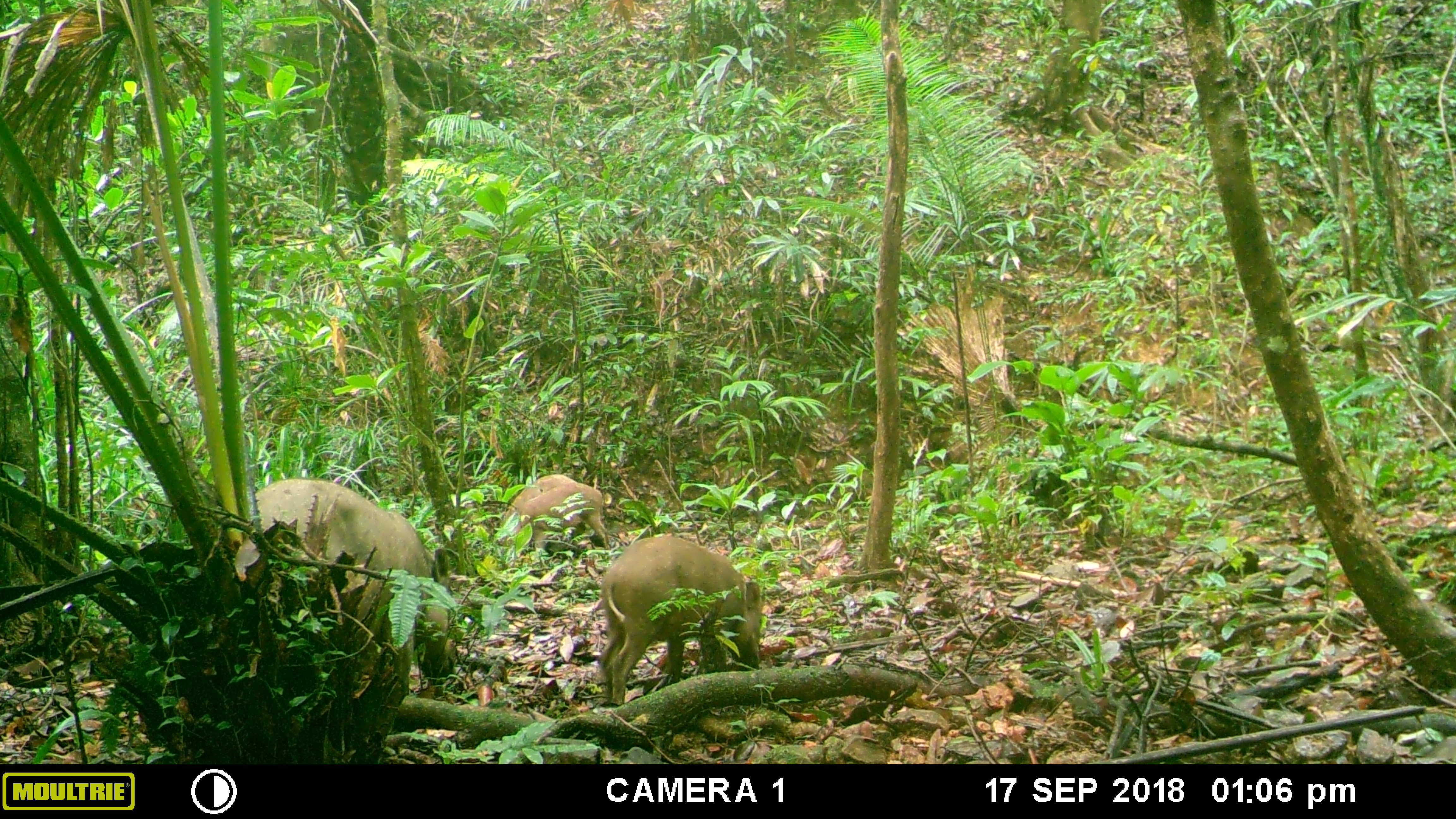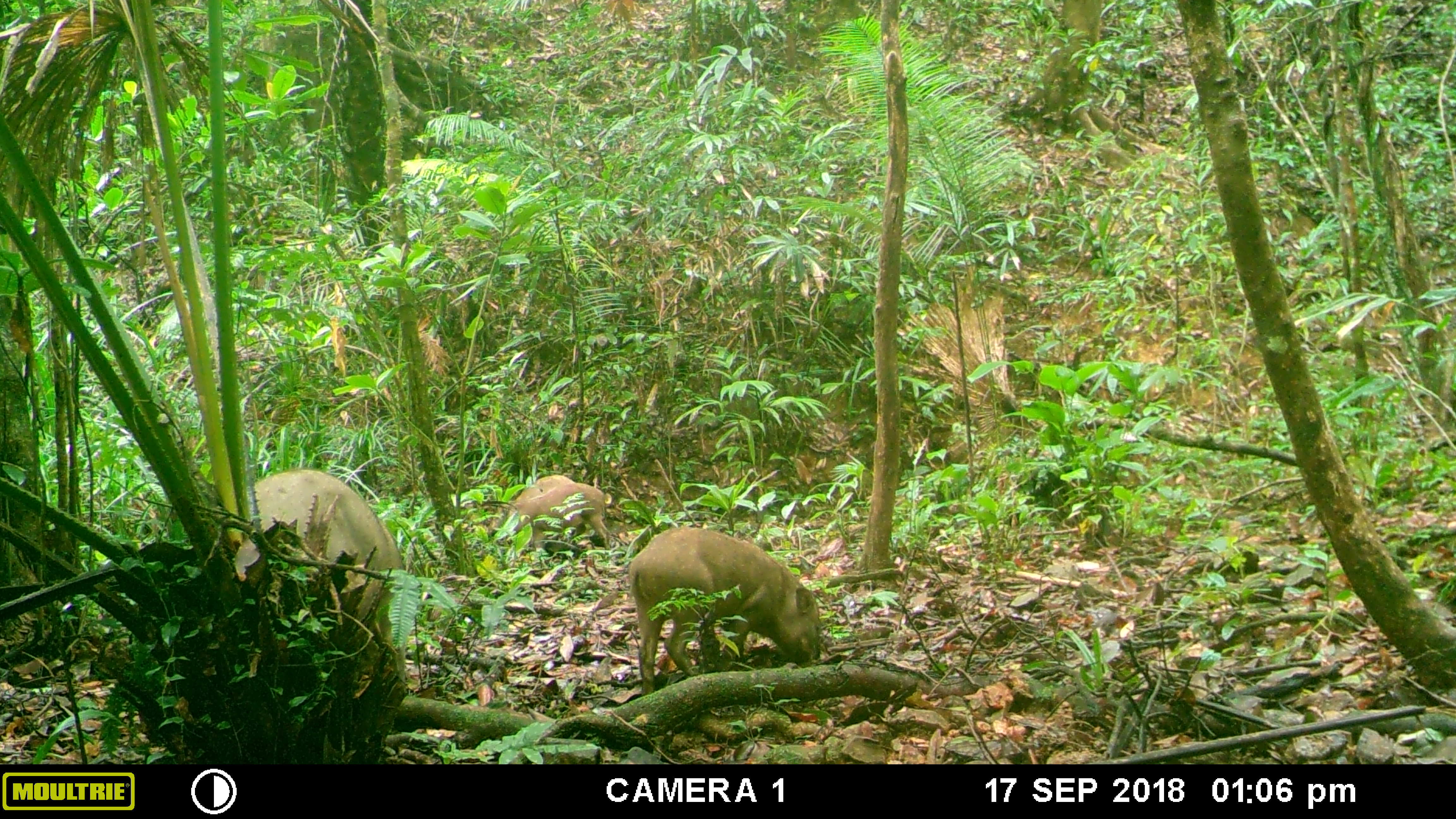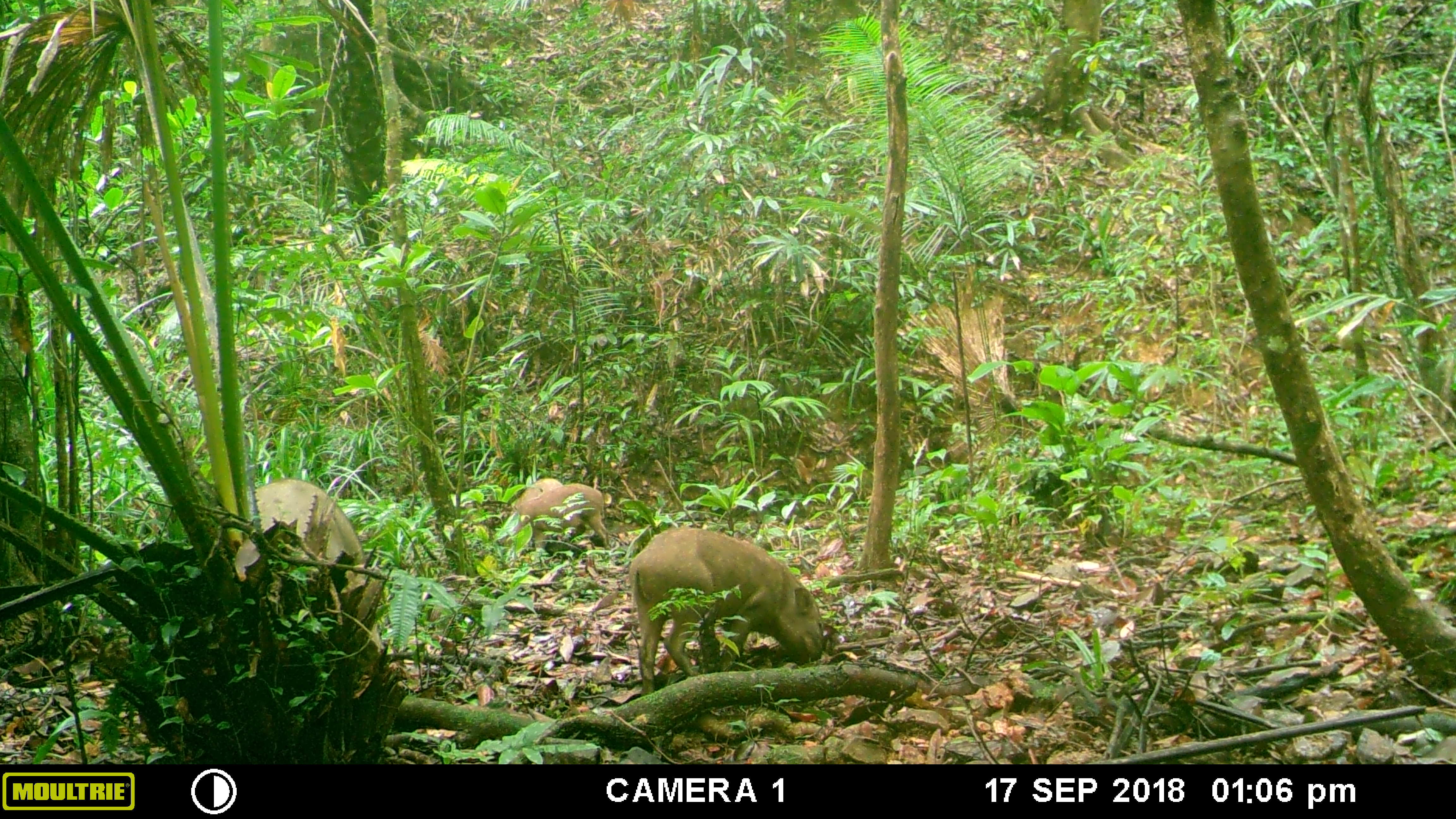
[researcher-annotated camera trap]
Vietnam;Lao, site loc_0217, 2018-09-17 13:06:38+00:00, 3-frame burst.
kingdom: Animalia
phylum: Chordata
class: Mammalia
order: Artiodactyla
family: Suidae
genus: Sus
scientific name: Sus scrofa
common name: eurasian wild pig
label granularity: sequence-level